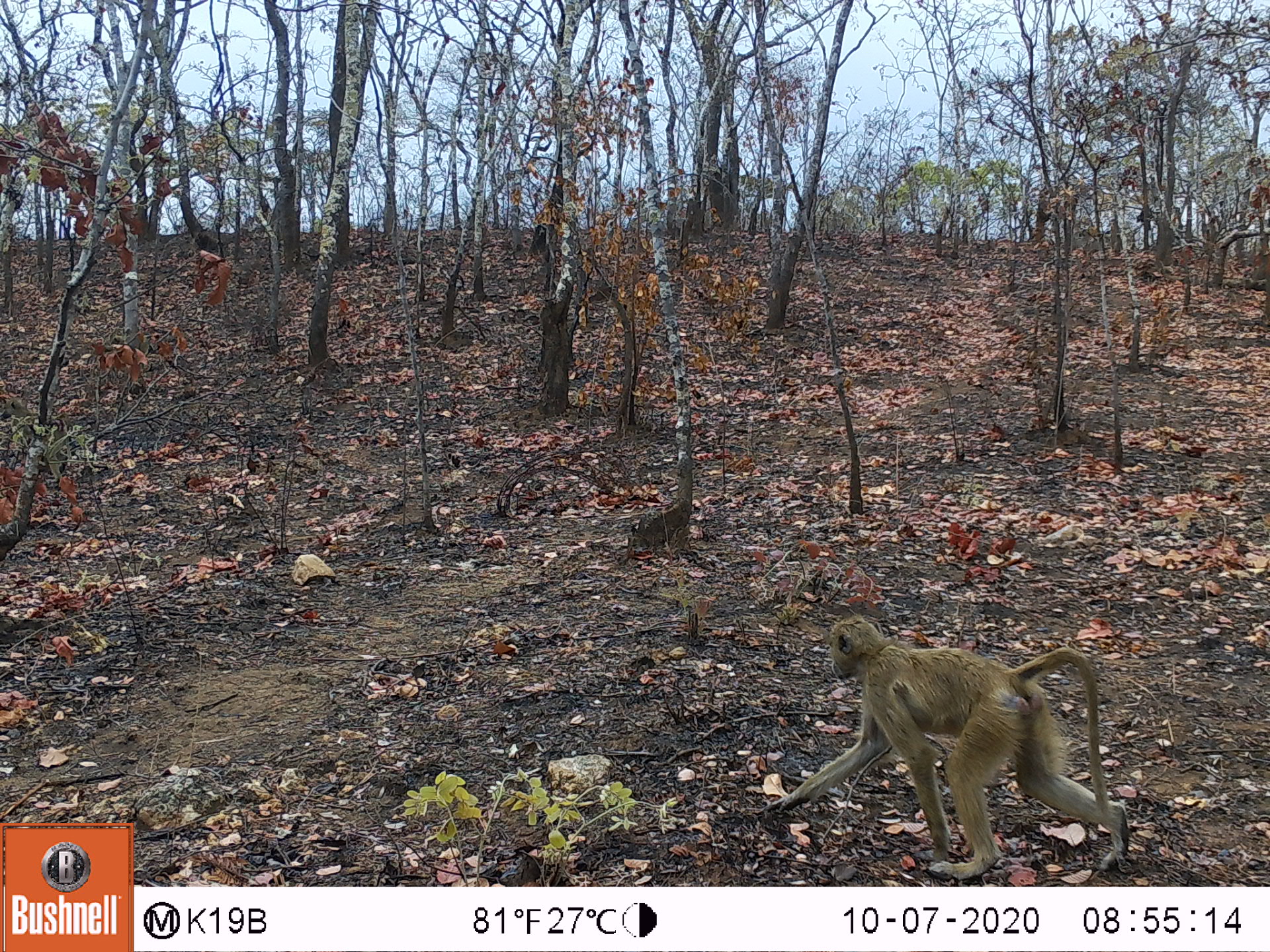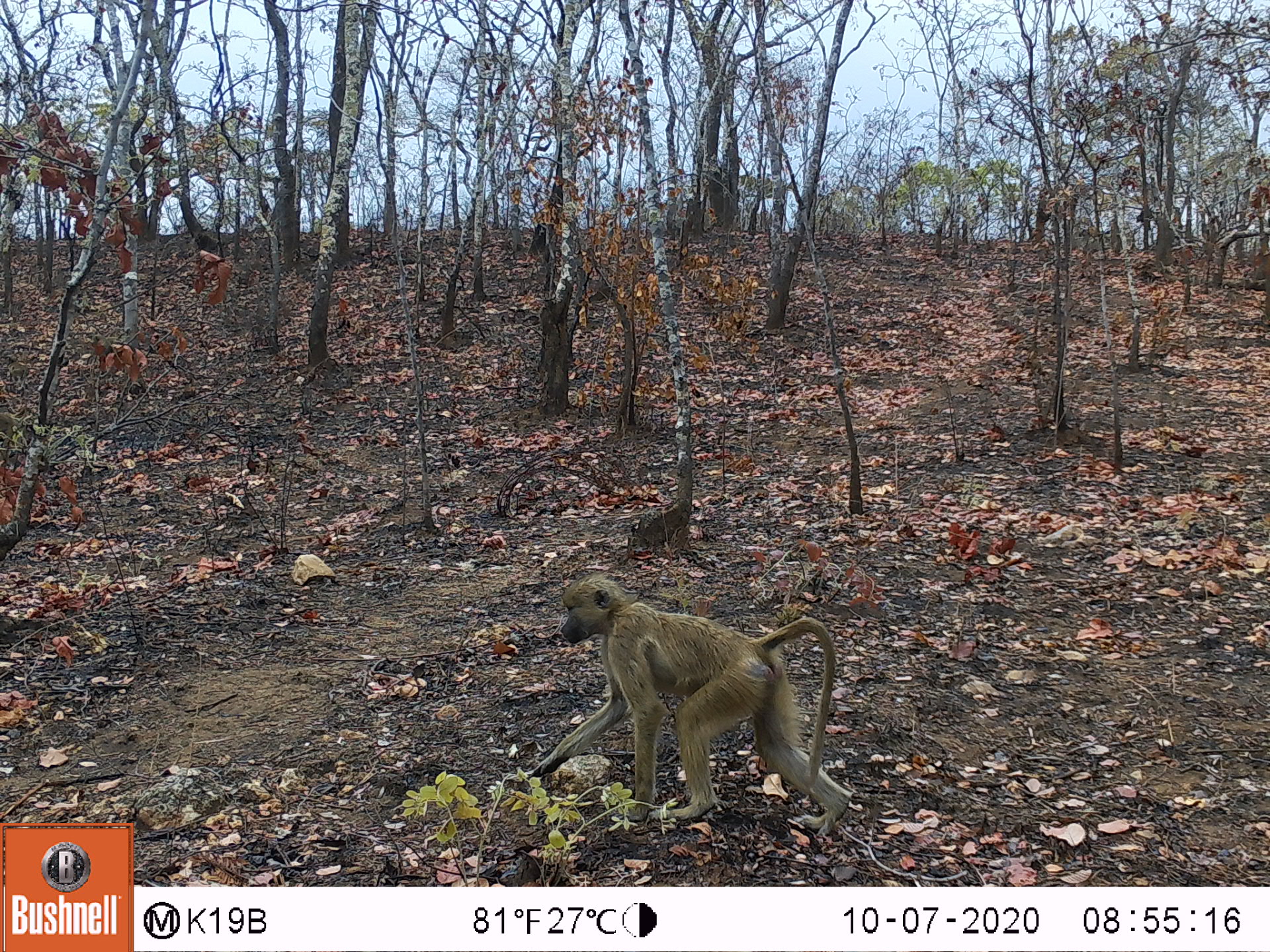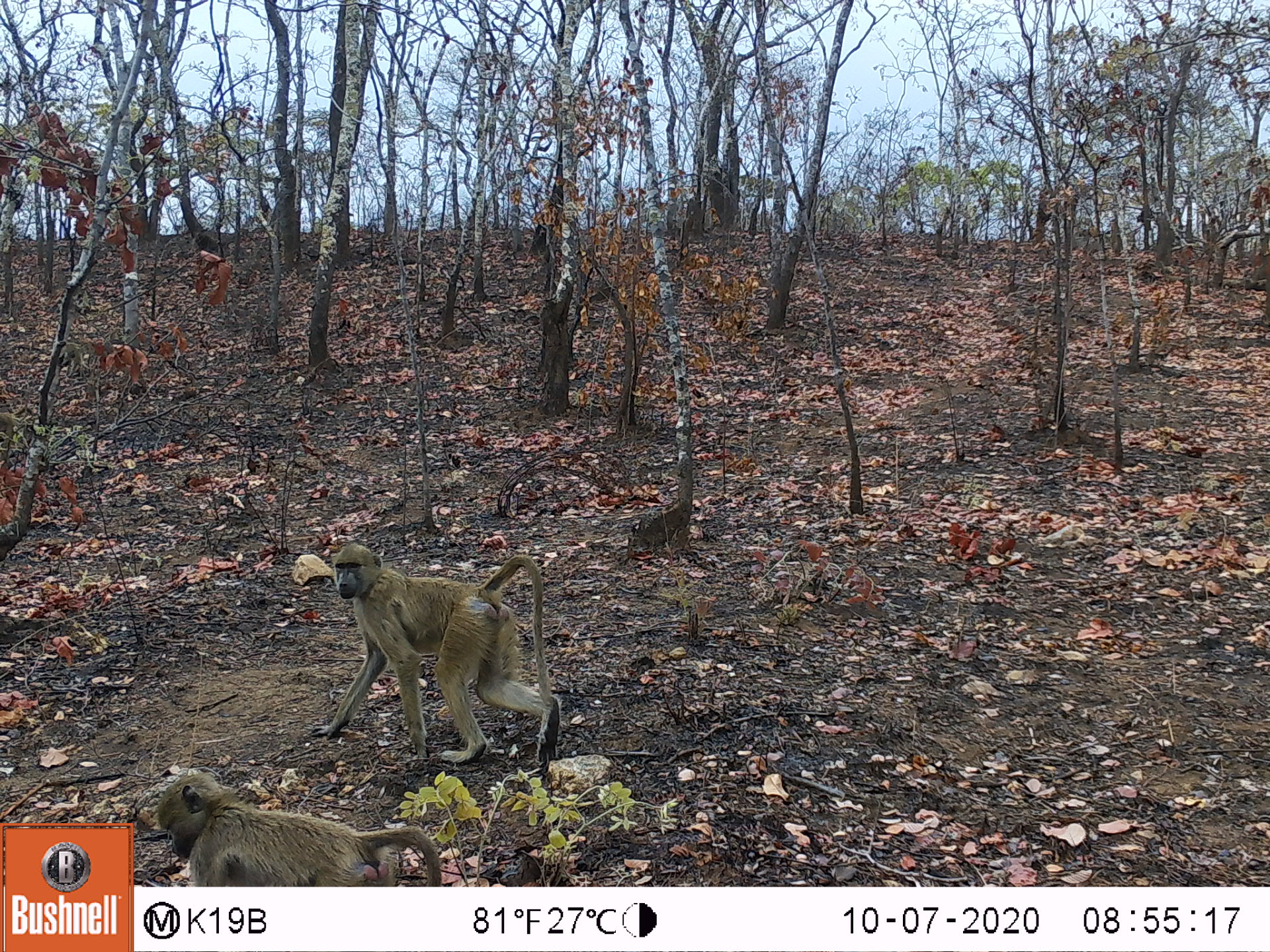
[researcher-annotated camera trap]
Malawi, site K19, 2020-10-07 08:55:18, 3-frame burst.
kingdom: Animalia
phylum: Chordata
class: Mammalia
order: Primates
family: Cercopithecidae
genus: Papio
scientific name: Papio cynocephalus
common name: yellow baboon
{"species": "yellow baboon (Papio cynocephalus)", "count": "1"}